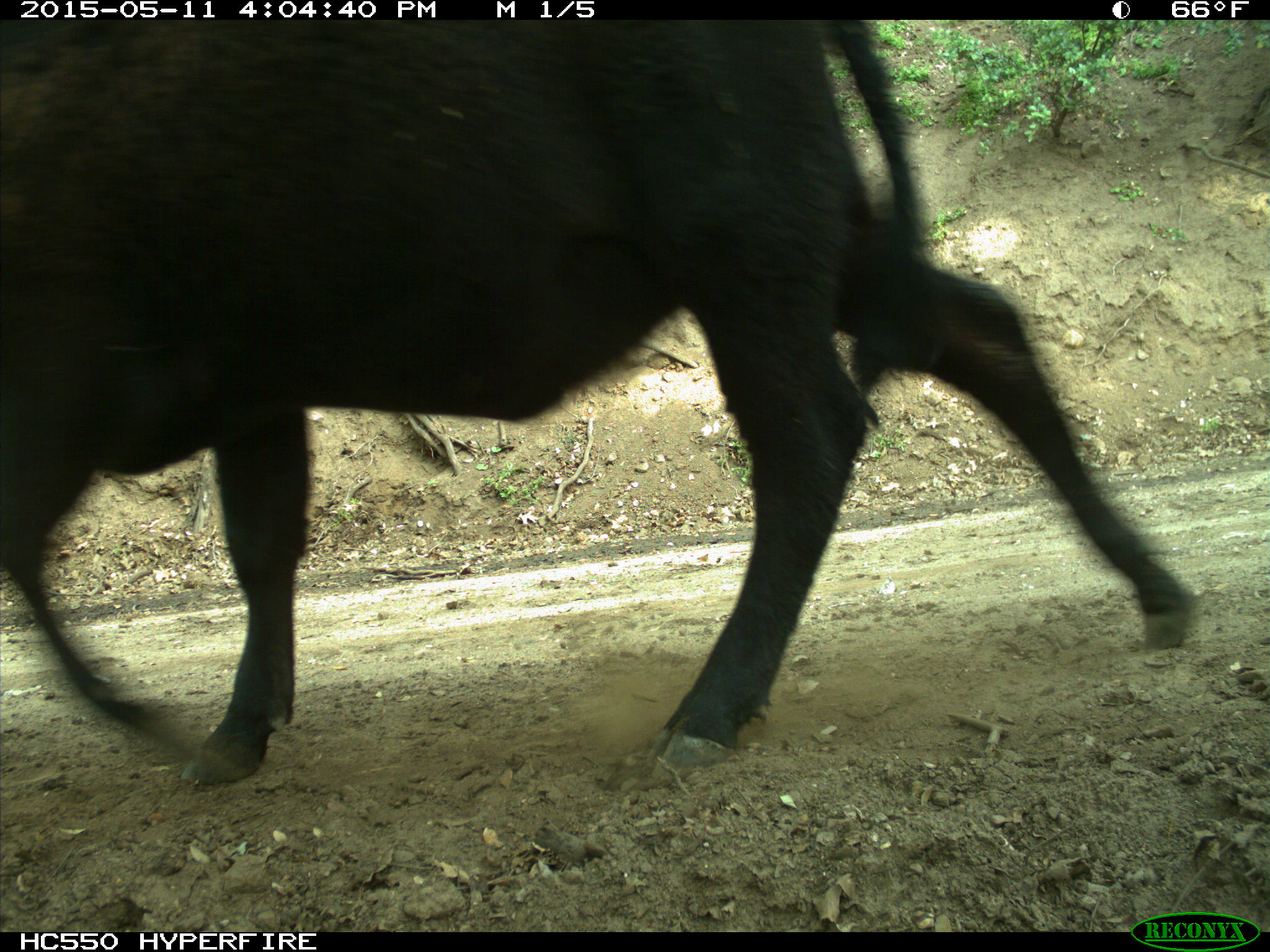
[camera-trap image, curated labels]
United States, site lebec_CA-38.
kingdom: Animalia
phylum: Chordata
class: Mammalia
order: Artiodactyla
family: Bovidae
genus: Bos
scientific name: Bos taurus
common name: domestic cow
Bos taurus (domestic cow).